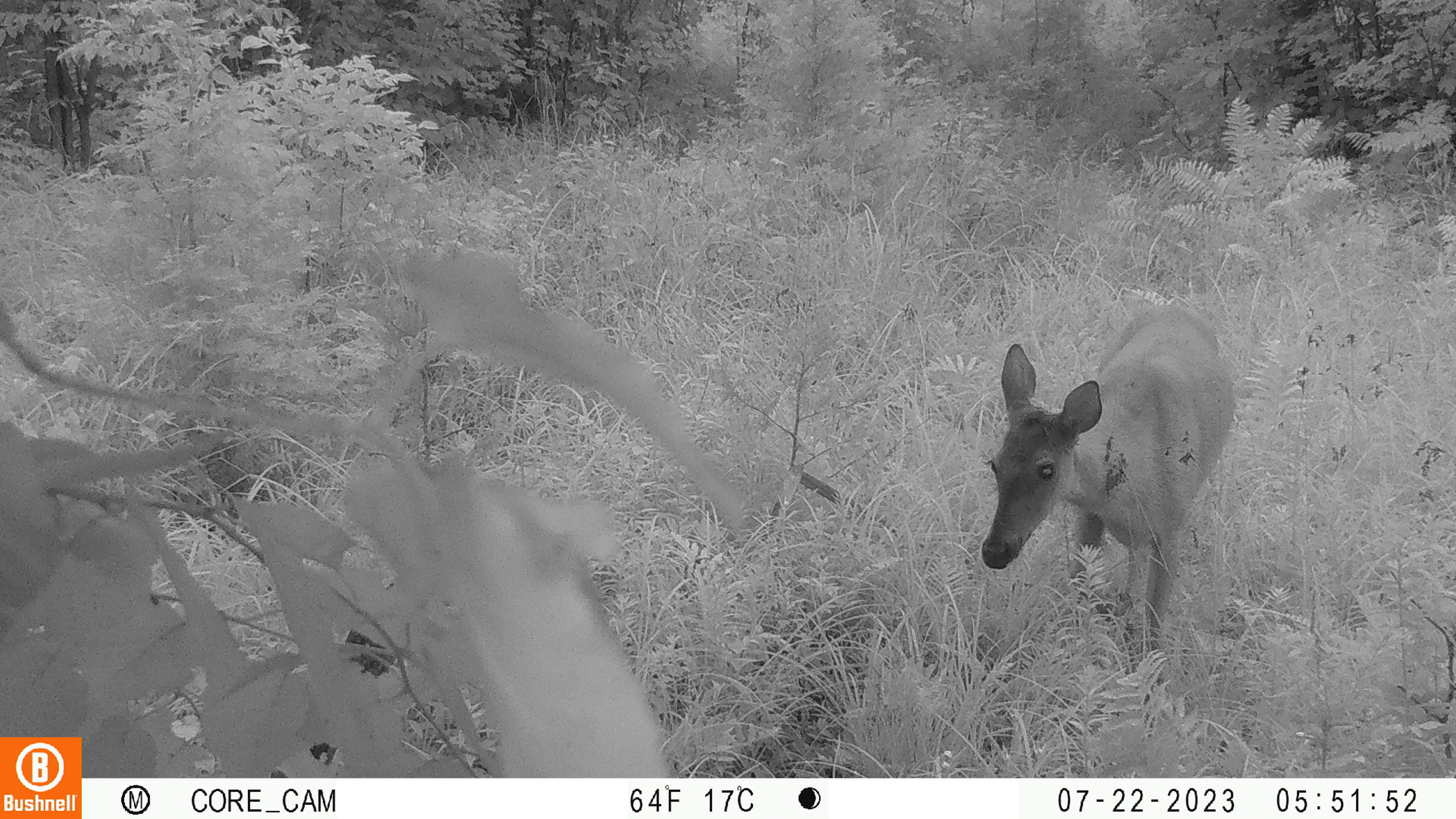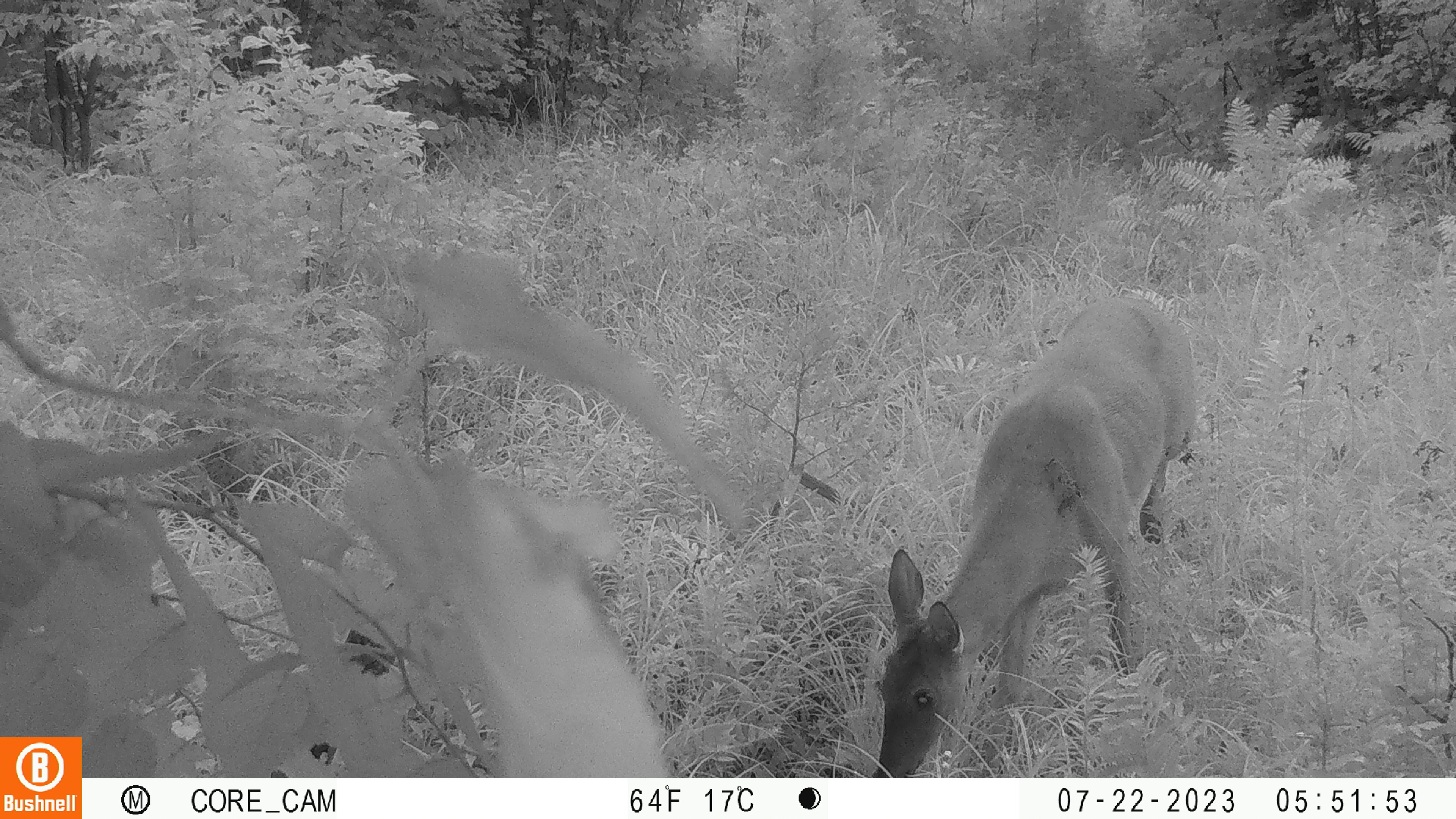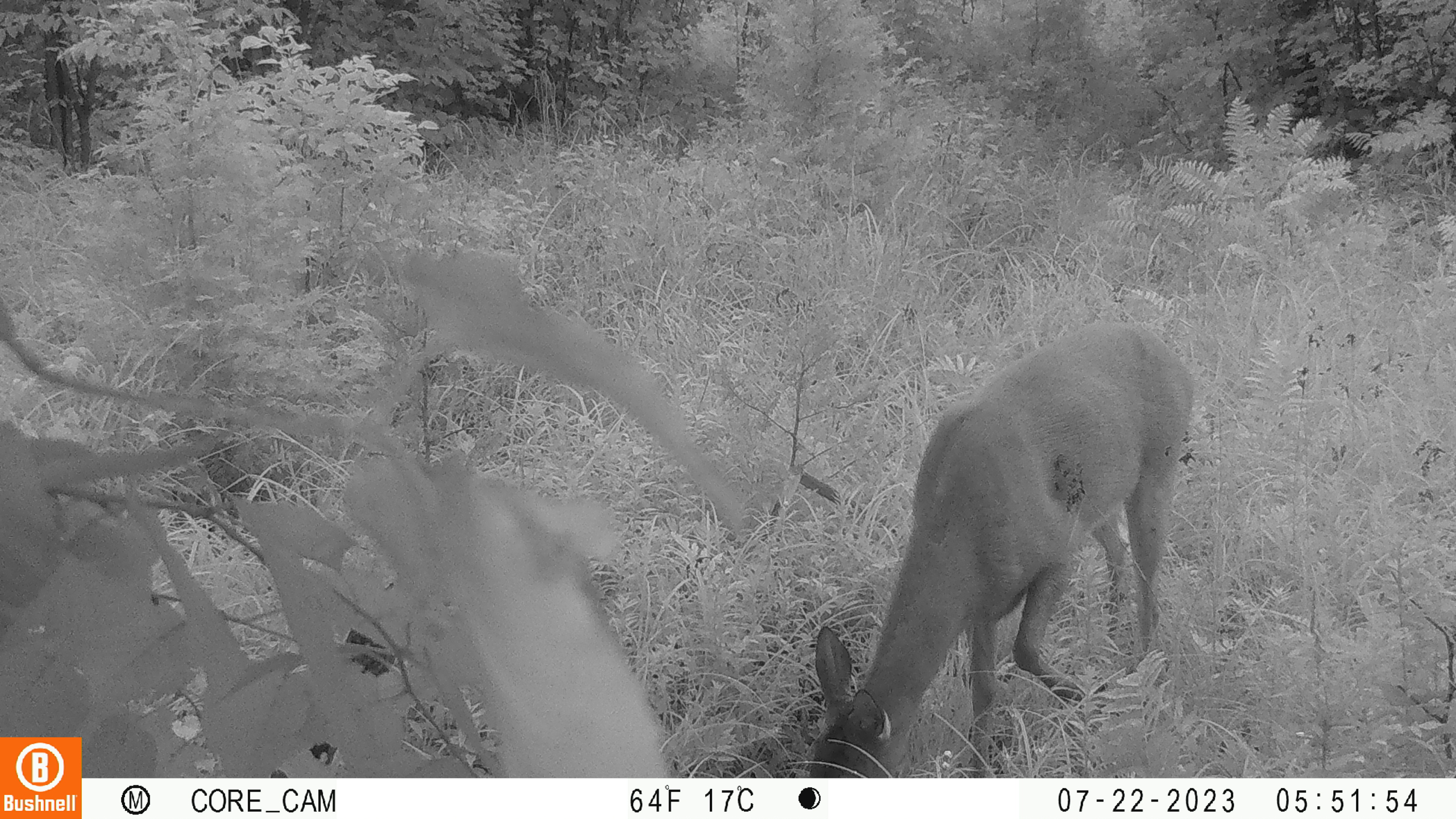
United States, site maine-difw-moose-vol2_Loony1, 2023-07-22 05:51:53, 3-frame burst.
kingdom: Animalia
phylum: Chordata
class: Mammalia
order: Artiodactyla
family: Cervidae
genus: Odocoileus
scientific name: Odocoileus virginianus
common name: white-tailed deer